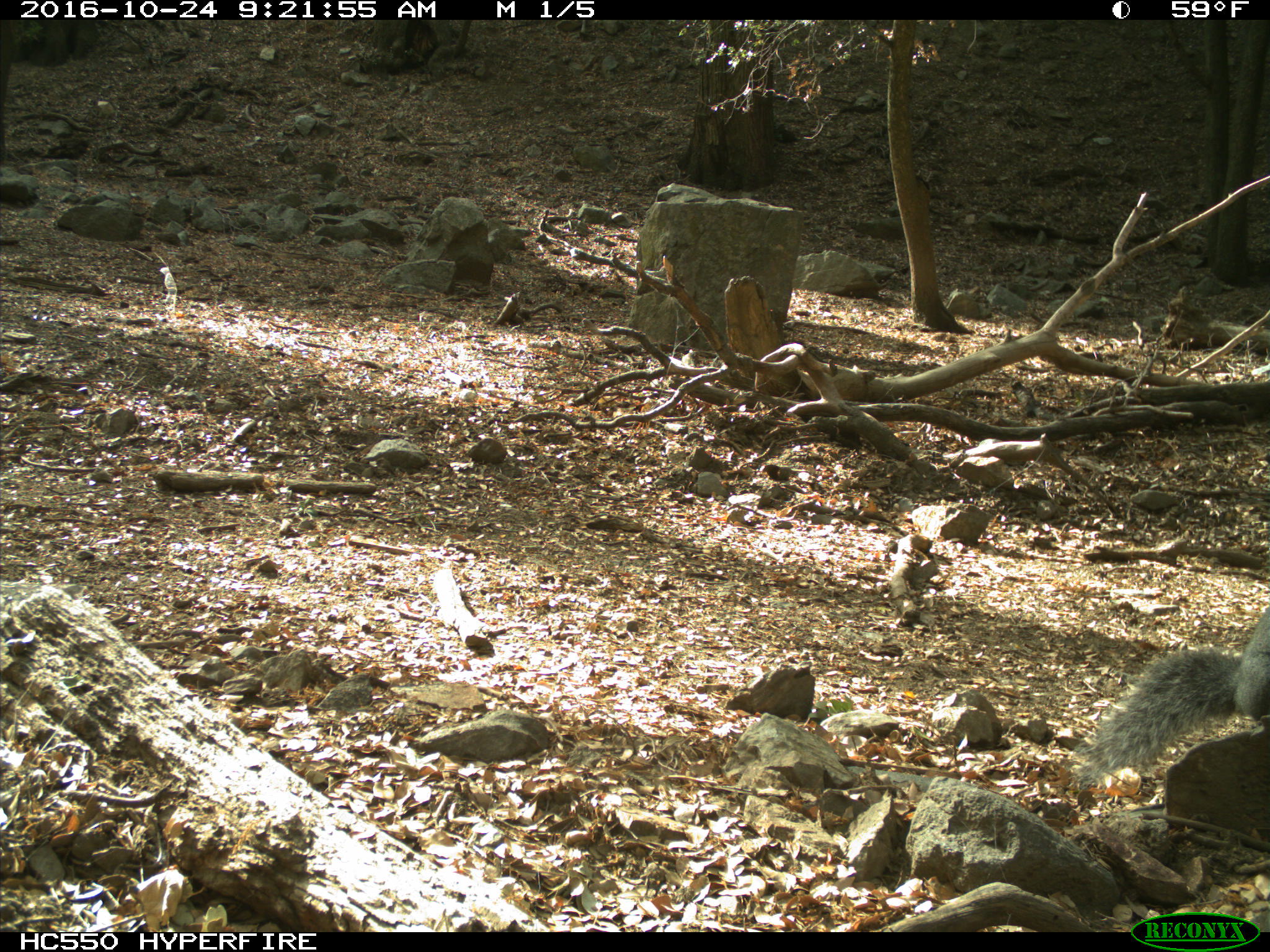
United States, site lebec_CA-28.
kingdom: Animalia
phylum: Chordata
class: Mammalia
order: Rodentia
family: Sciuridae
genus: Sciurus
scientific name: Sciurus carolinensis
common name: eastern gray squirrel